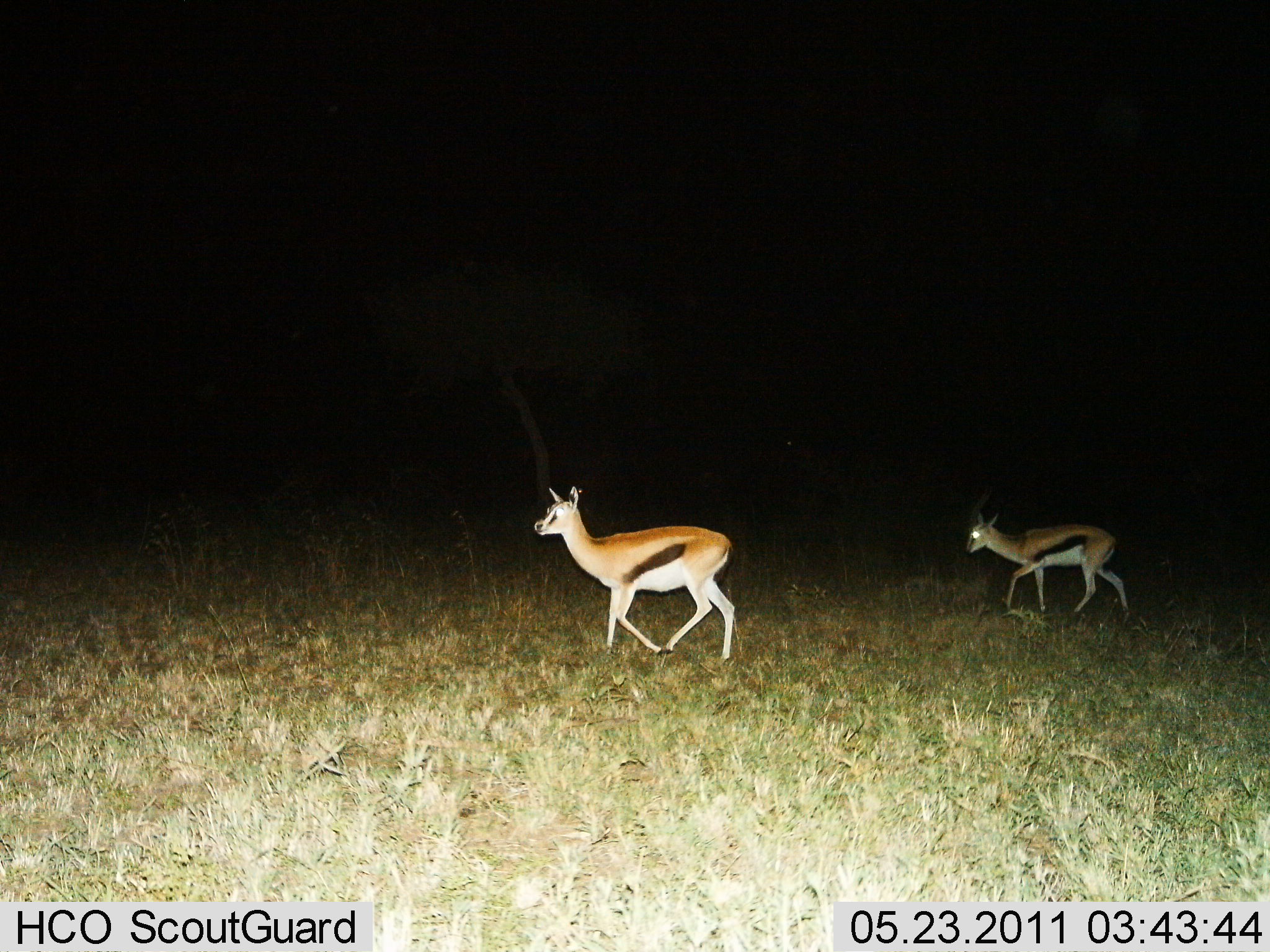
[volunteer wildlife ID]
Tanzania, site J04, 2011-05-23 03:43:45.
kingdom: Animalia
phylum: Chordata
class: Mammalia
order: Artiodactyla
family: Bovidae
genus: Eudorcas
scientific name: Eudorcas thomsonii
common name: thomson's gazelle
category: gazellethomsons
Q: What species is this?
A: Gazellethomsons (thomson's gazelle) (Eudorcas thomsonii).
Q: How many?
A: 2.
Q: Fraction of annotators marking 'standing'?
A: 0%.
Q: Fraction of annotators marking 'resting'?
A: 0%.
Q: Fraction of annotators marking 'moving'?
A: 100%.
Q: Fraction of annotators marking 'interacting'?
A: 0%.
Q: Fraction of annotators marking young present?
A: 0%.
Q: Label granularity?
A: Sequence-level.